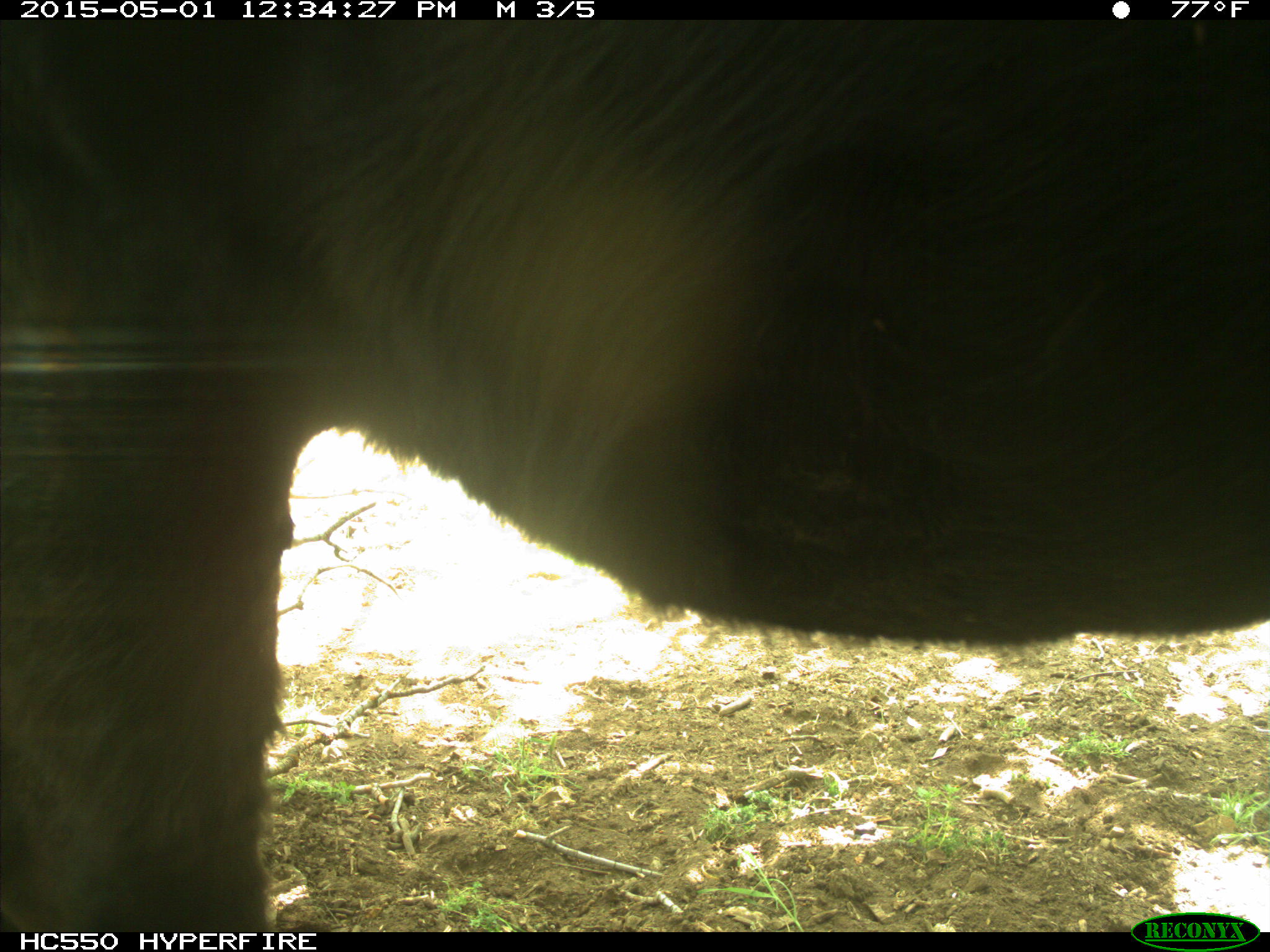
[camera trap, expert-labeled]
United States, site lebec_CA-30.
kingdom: Animalia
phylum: Chordata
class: Mammalia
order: Artiodactyla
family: Bovidae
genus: Bos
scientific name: Bos taurus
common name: domestic cow